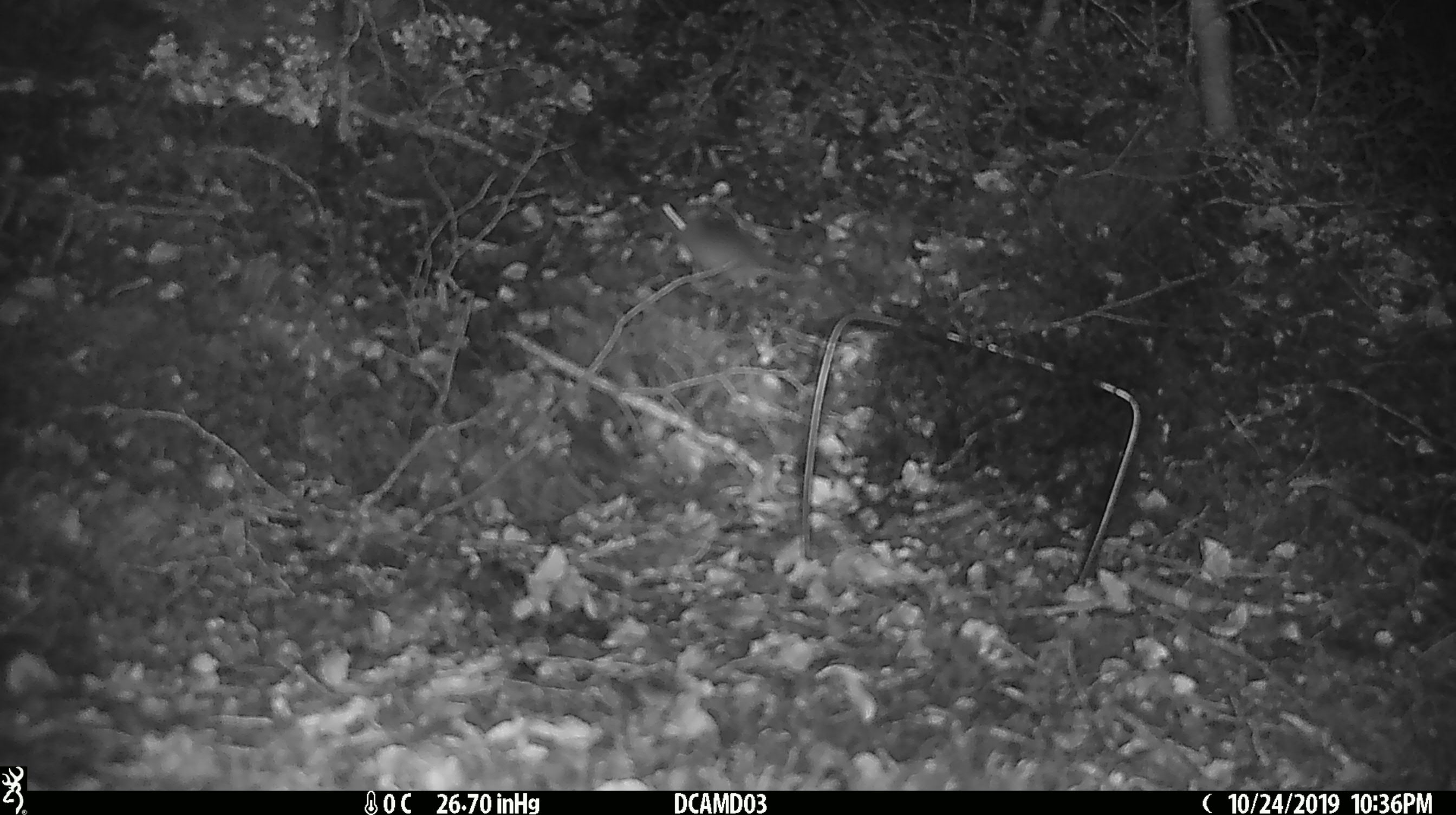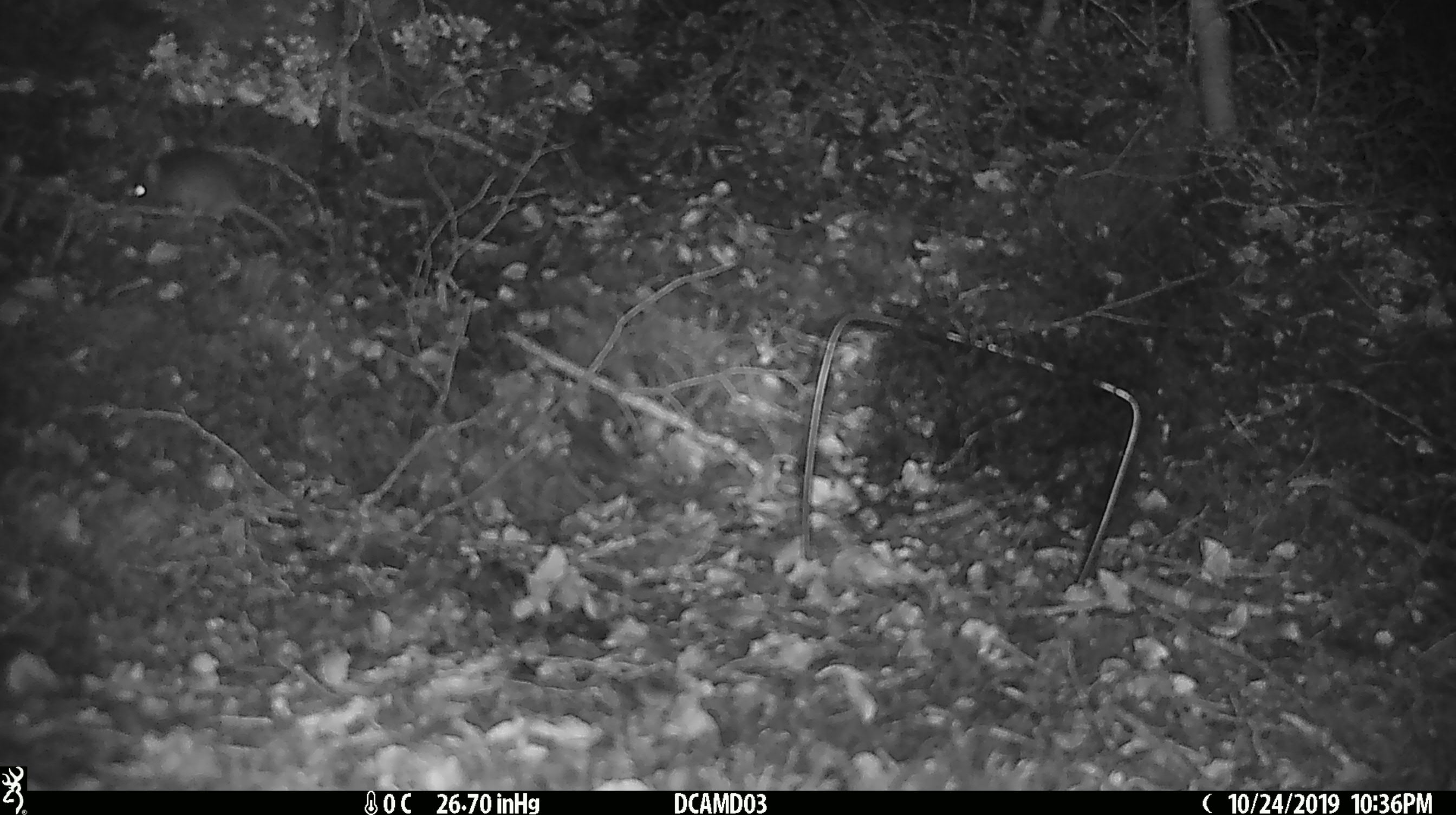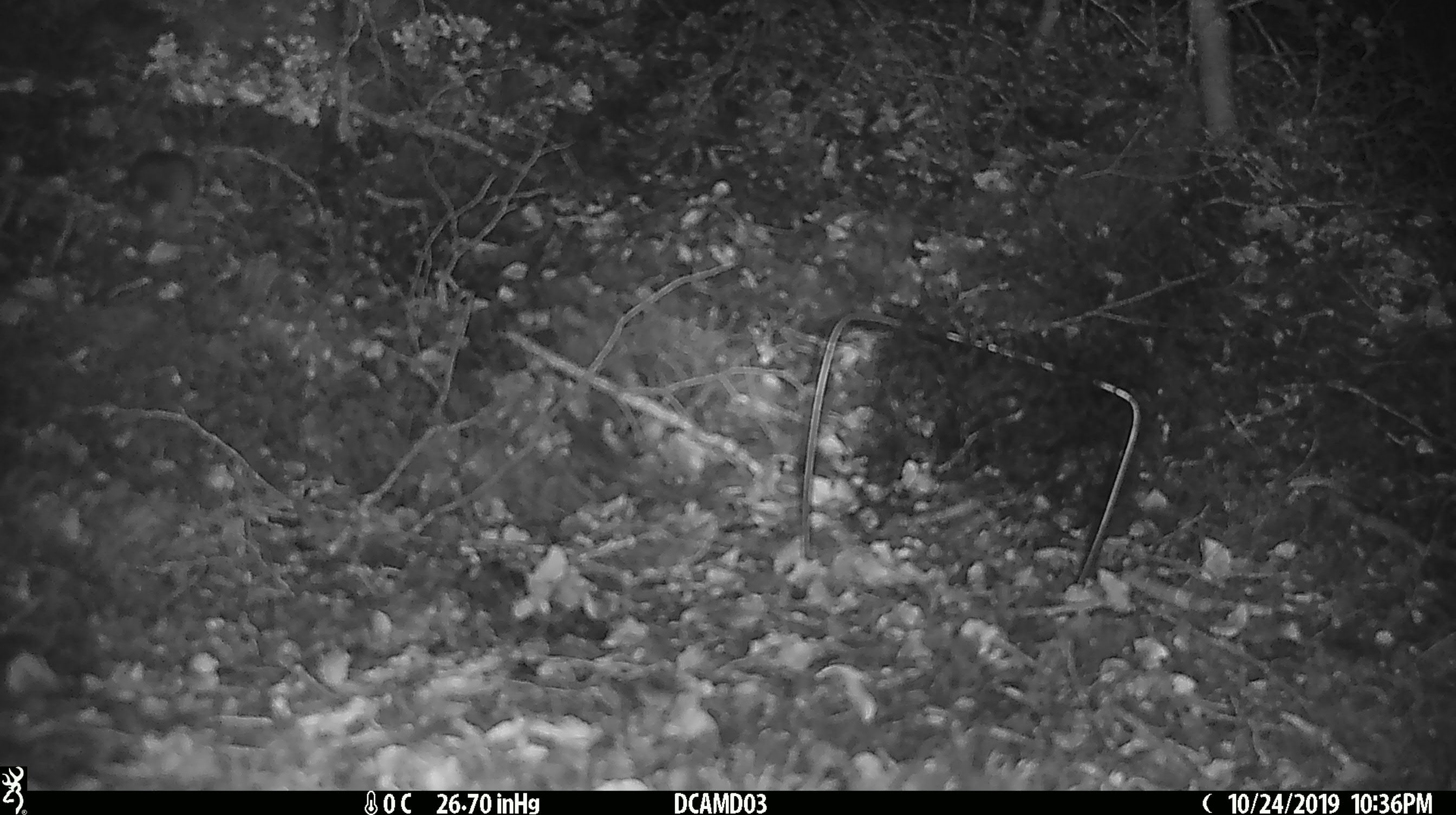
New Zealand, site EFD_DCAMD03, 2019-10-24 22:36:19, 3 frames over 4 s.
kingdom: Animalia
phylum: Chordata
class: Mammalia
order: Rodentia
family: Muridae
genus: Mus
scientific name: Mus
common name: mouse